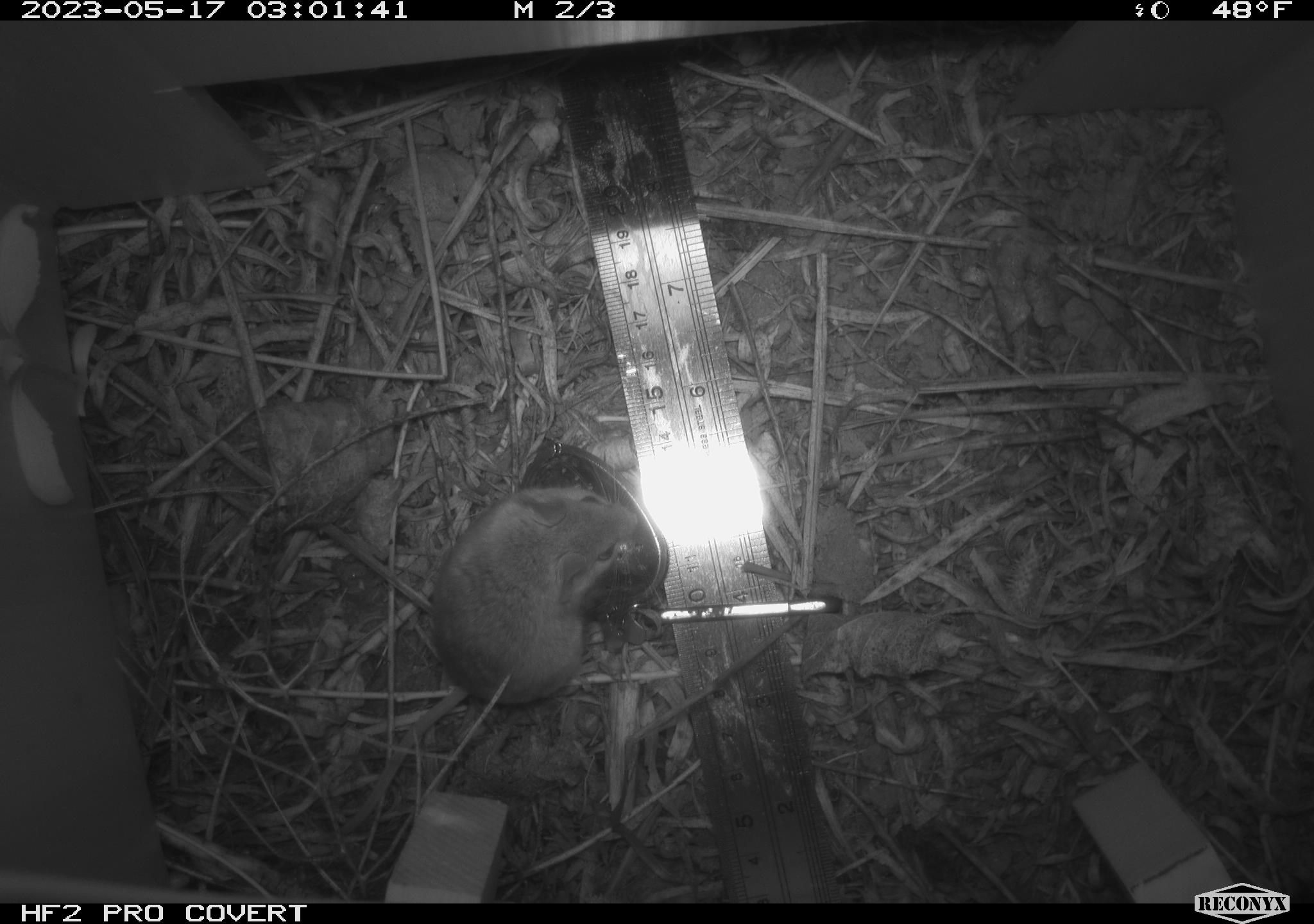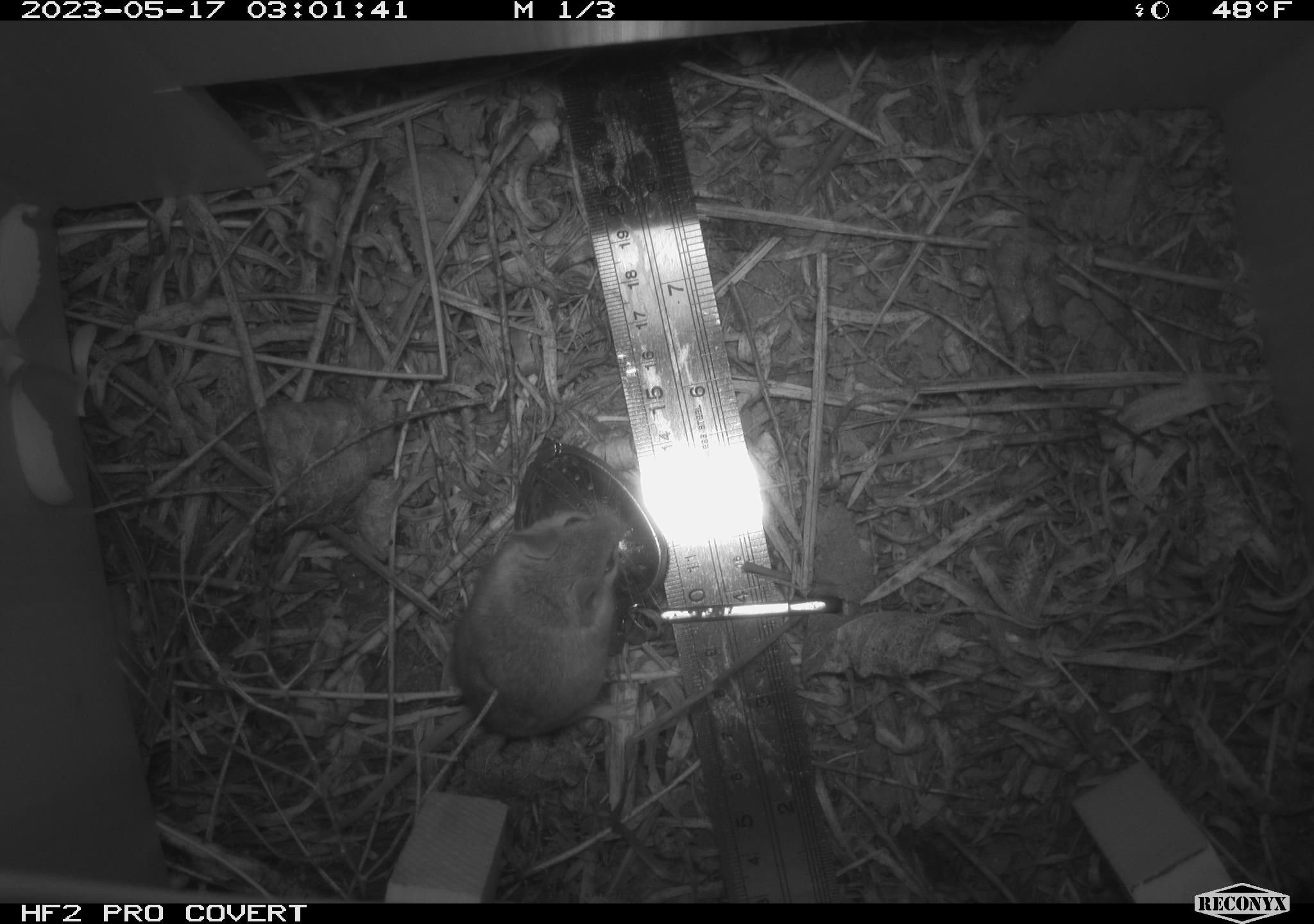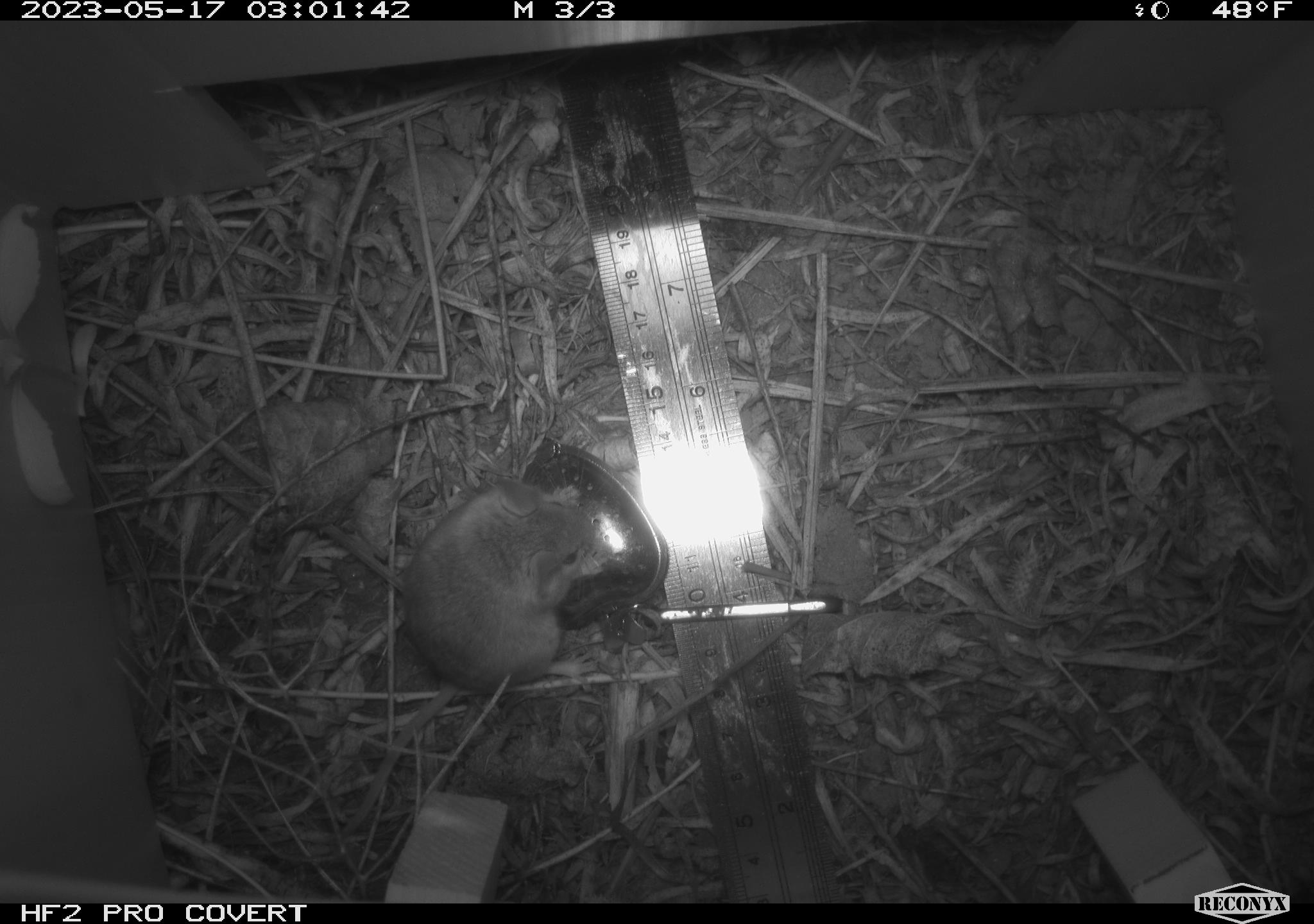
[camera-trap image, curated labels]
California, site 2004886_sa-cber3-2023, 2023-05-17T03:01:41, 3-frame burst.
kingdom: Animalia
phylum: Chordata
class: Mammalia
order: Rodentia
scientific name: Rodentia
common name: mouse species